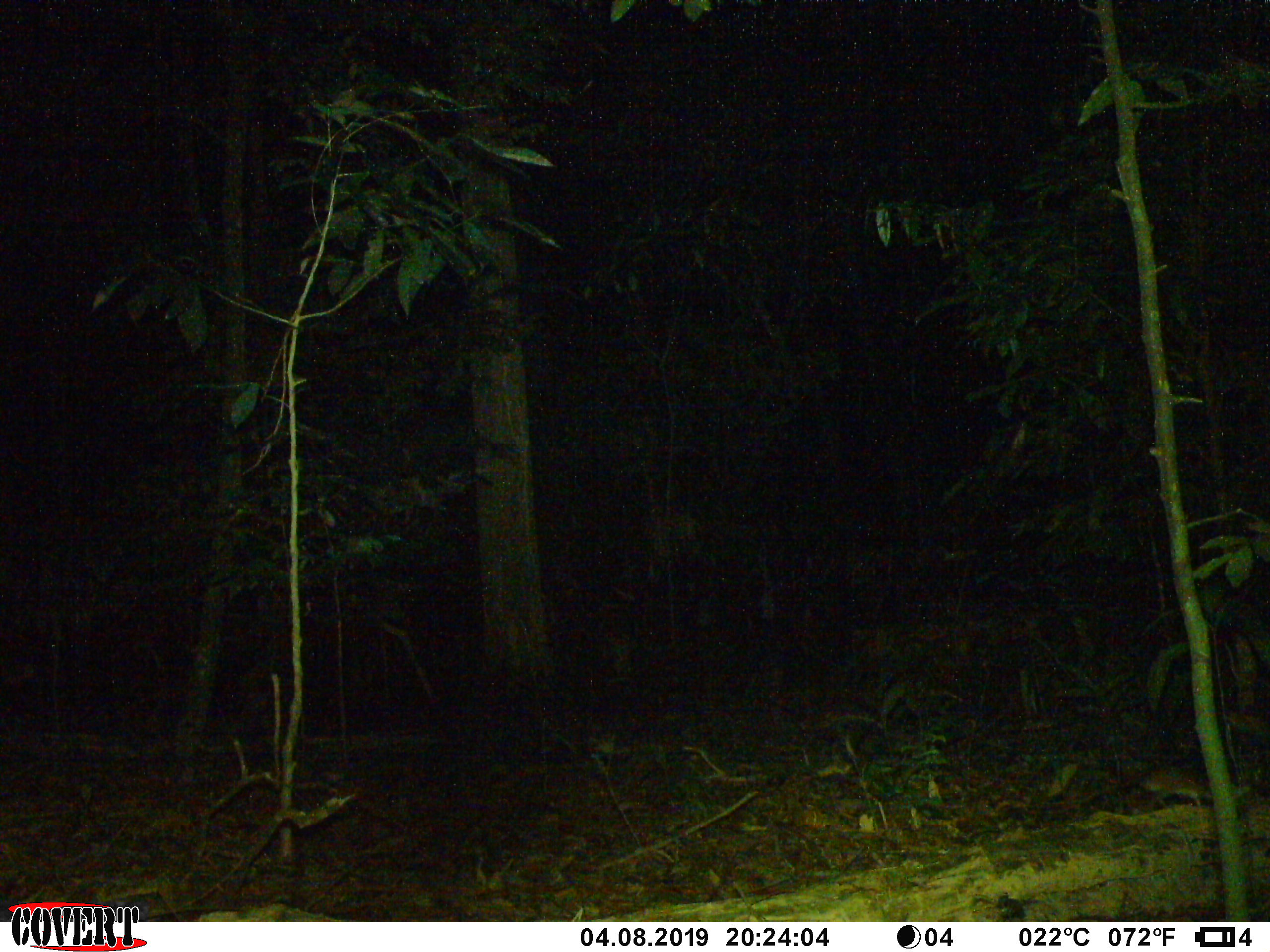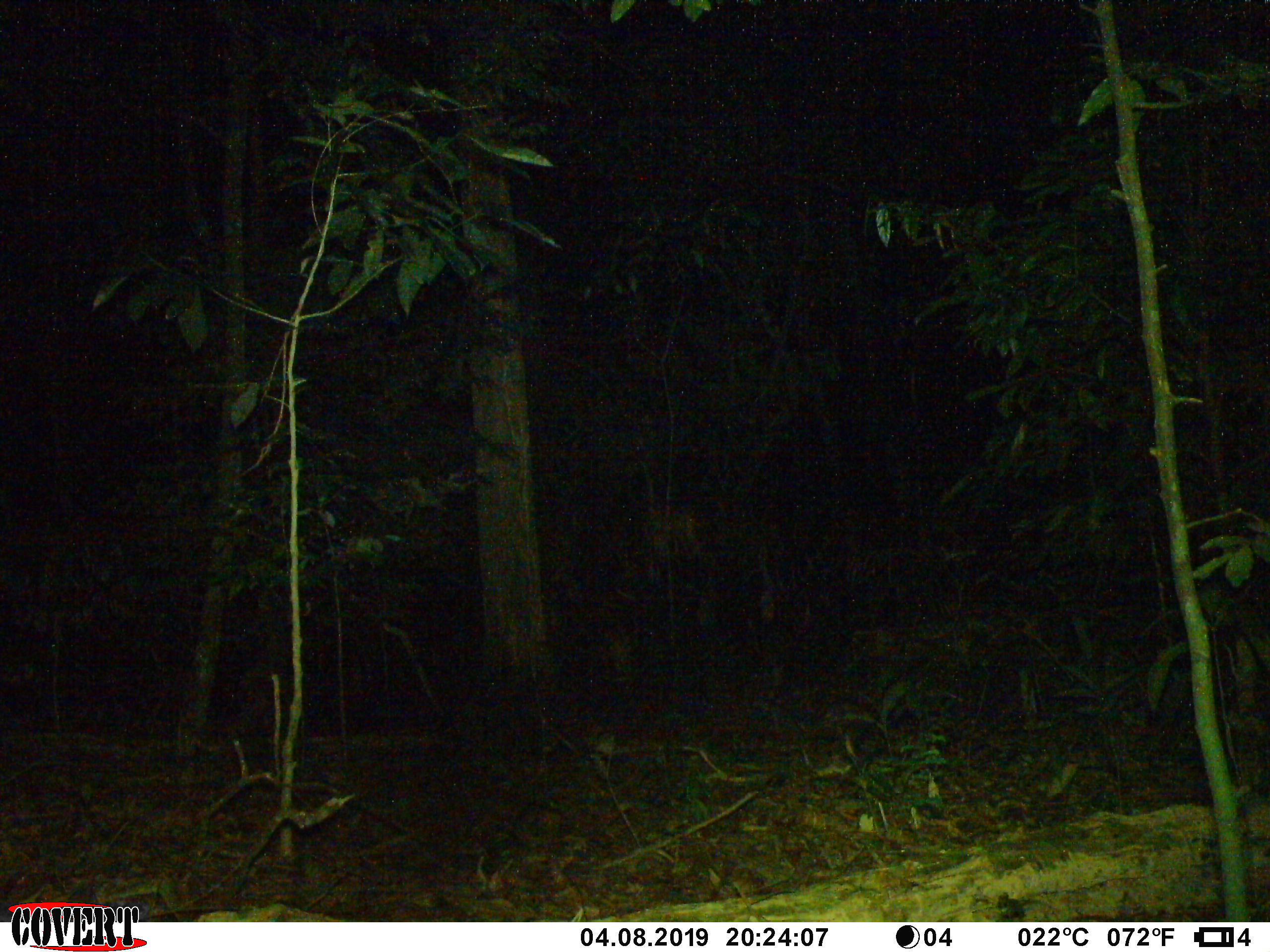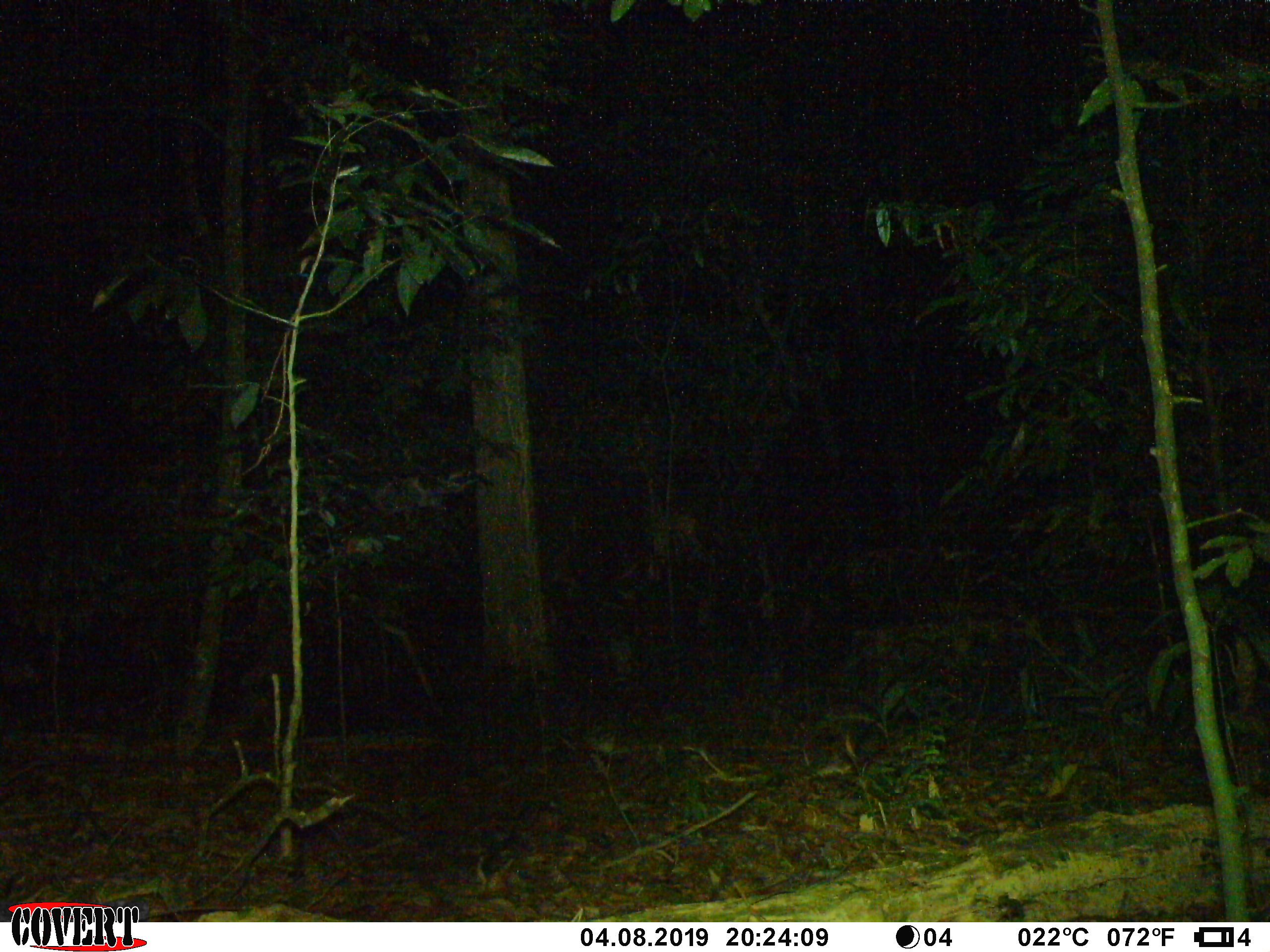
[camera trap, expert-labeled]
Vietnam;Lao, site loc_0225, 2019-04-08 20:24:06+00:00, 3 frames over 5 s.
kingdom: Animalia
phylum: Chordata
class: Mammalia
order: Rodentia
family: Muridae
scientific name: Muridae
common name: old-world mice and rats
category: unidentified murid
Unidentified murid (old-world mice and rats) (Muridae). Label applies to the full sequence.